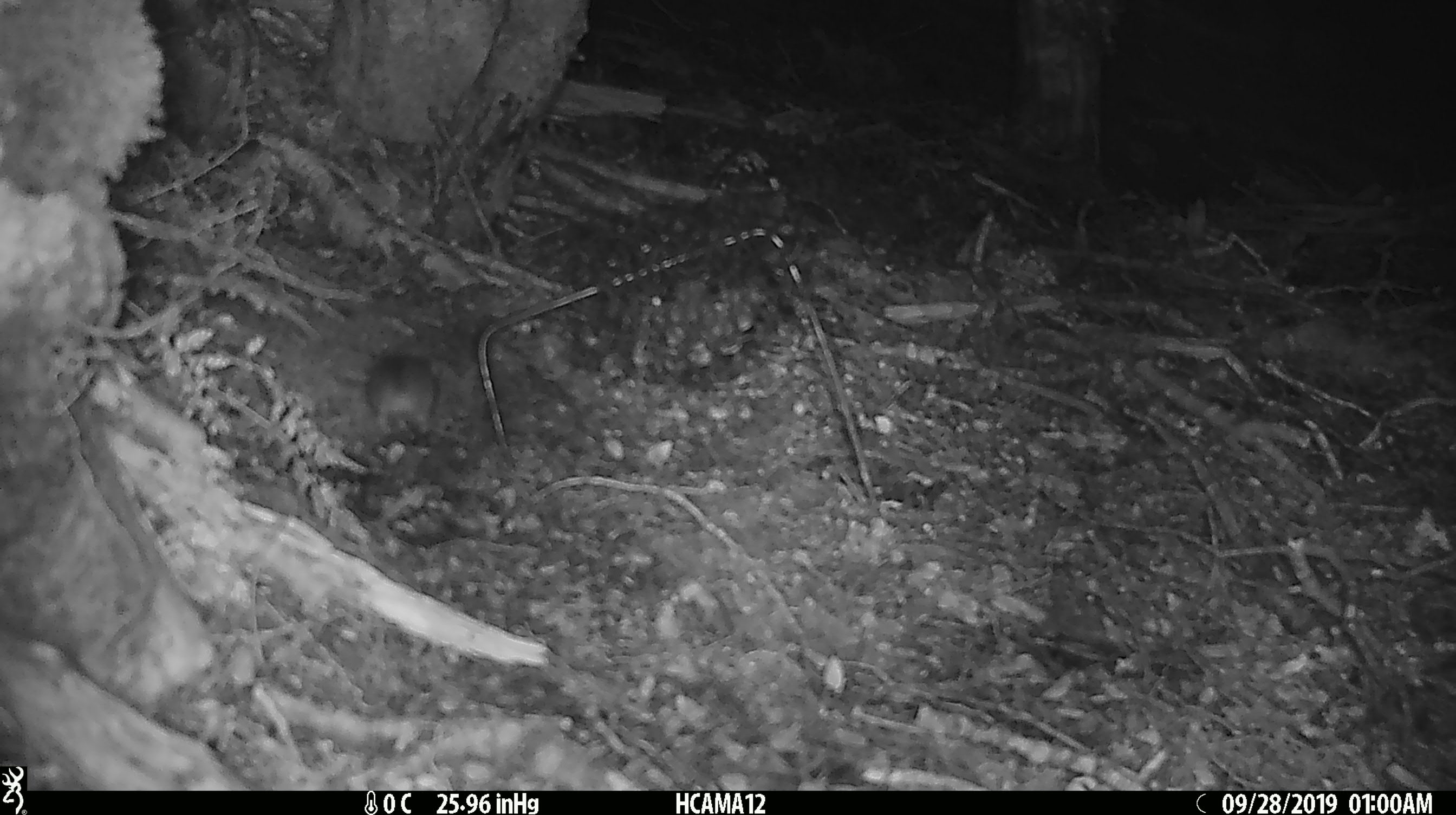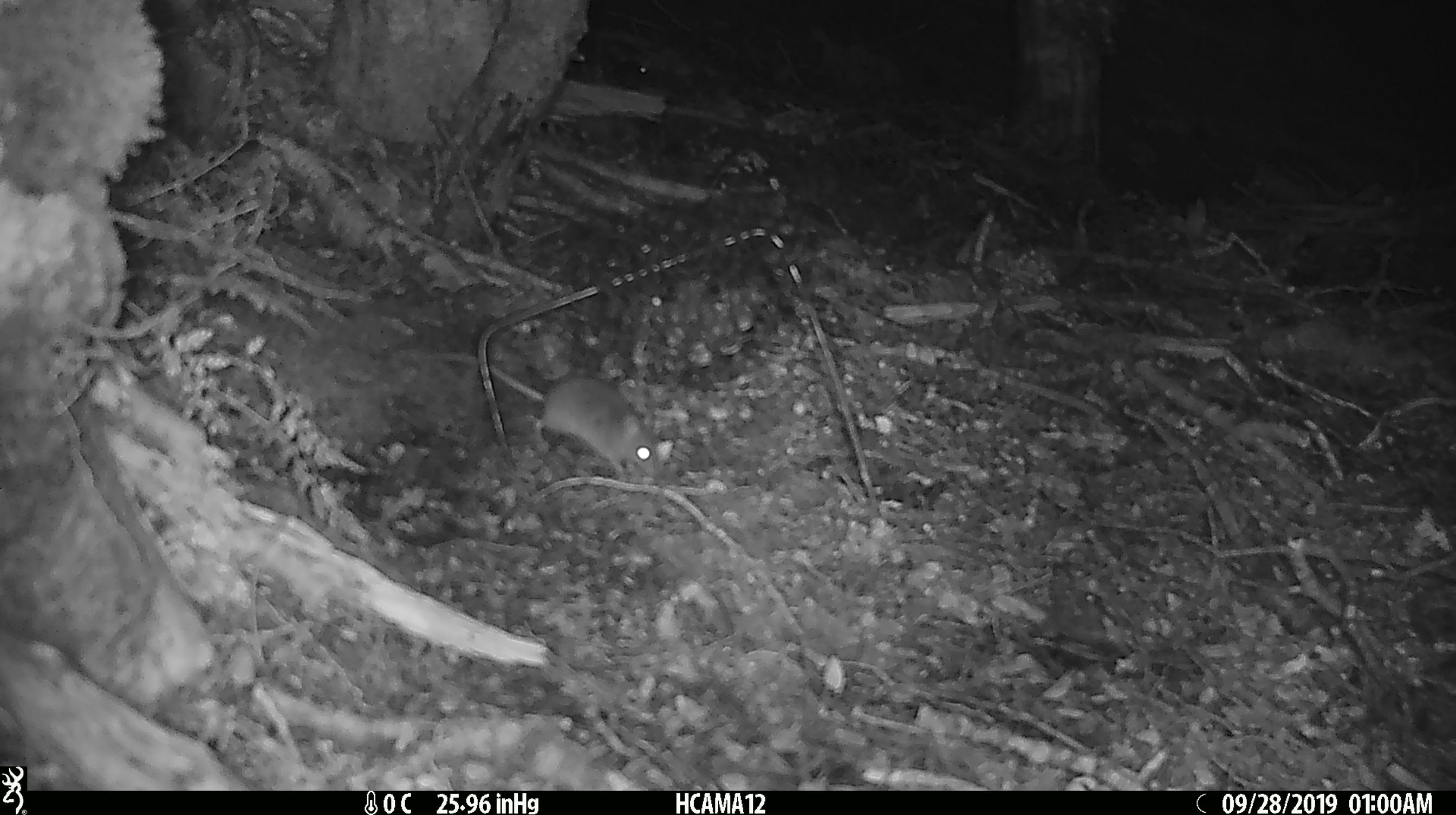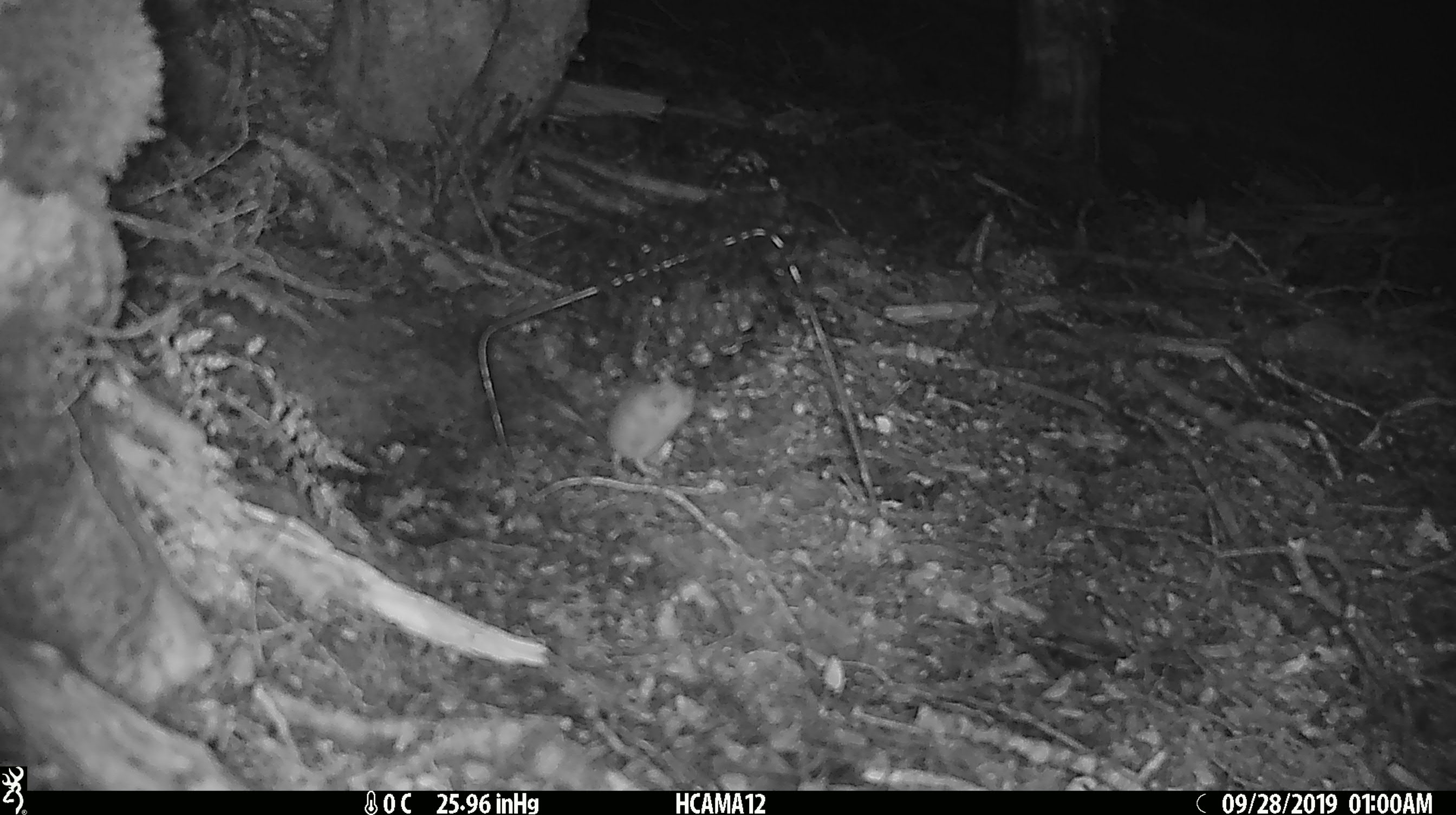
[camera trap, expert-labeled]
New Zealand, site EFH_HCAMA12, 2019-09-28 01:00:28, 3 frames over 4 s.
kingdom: Animalia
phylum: Chordata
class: Mammalia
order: Rodentia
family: Muridae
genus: Mus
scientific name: Mus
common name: mouse